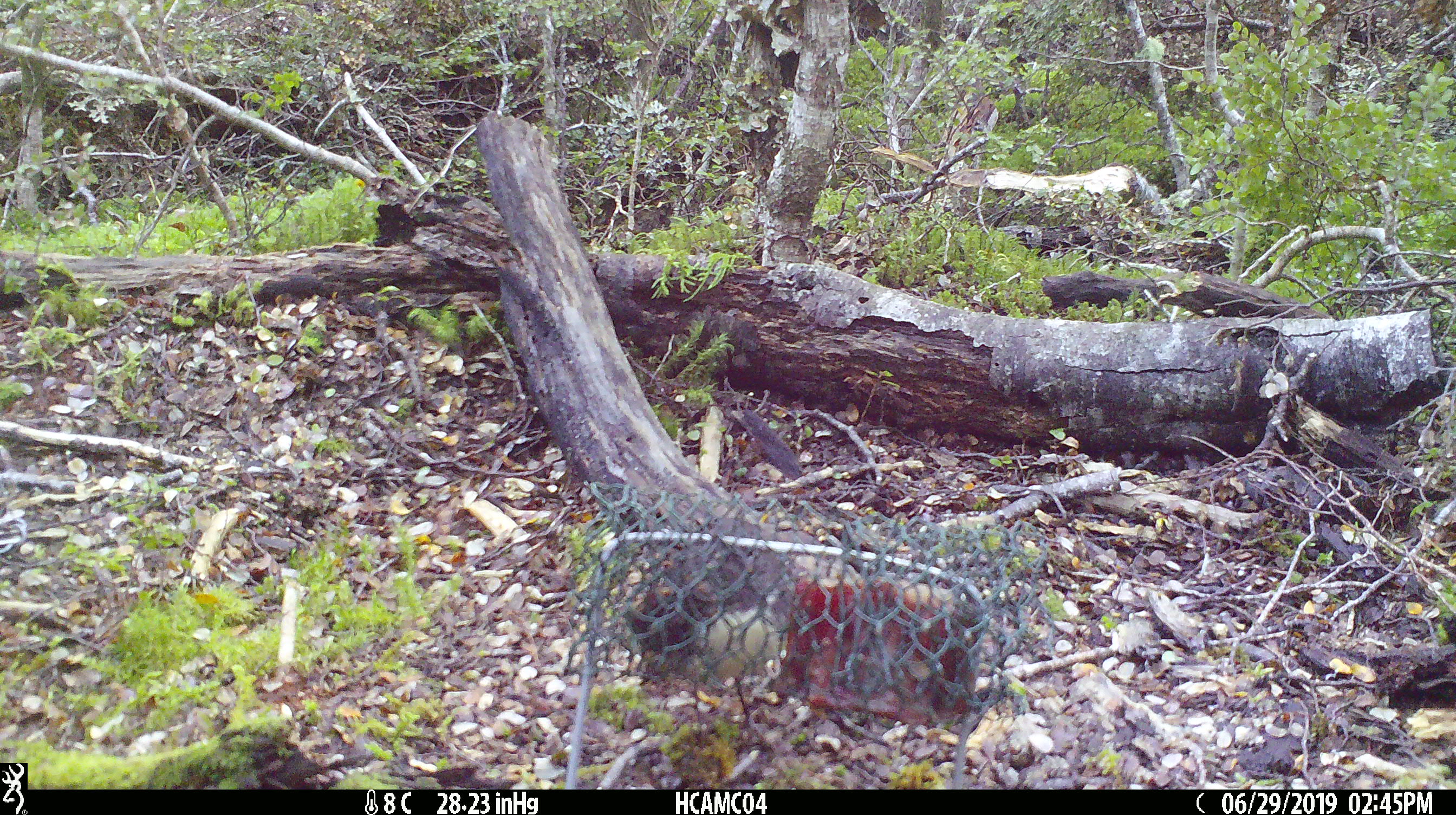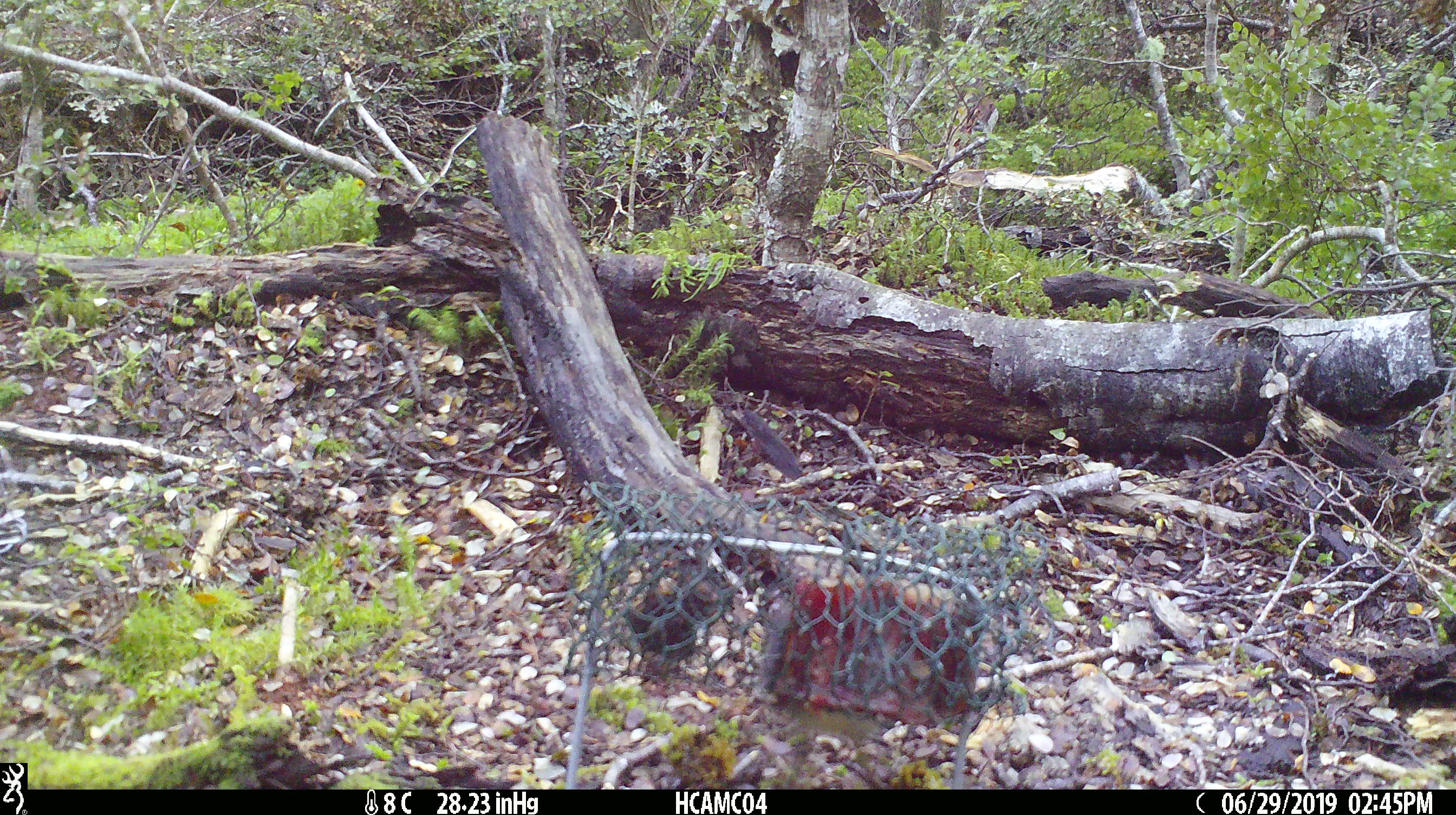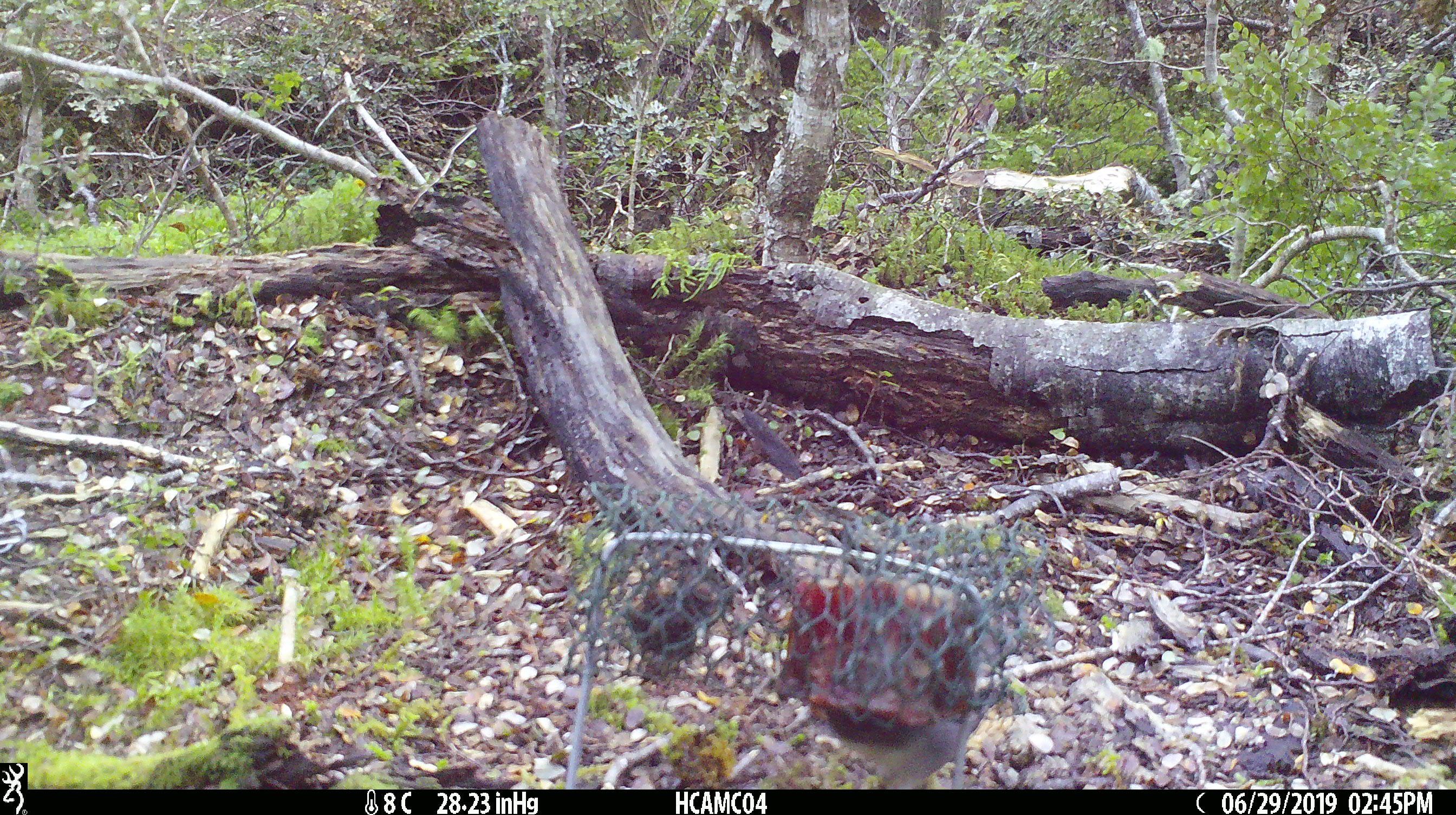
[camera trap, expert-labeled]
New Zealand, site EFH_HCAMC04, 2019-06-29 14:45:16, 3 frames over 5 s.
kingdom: Animalia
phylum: Chordata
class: Aves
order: Passeriformes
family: Petroicidae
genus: Petroica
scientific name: Petroica australis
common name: new zealand robin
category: robin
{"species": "robin (new zealand robin) (Petroica australis)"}